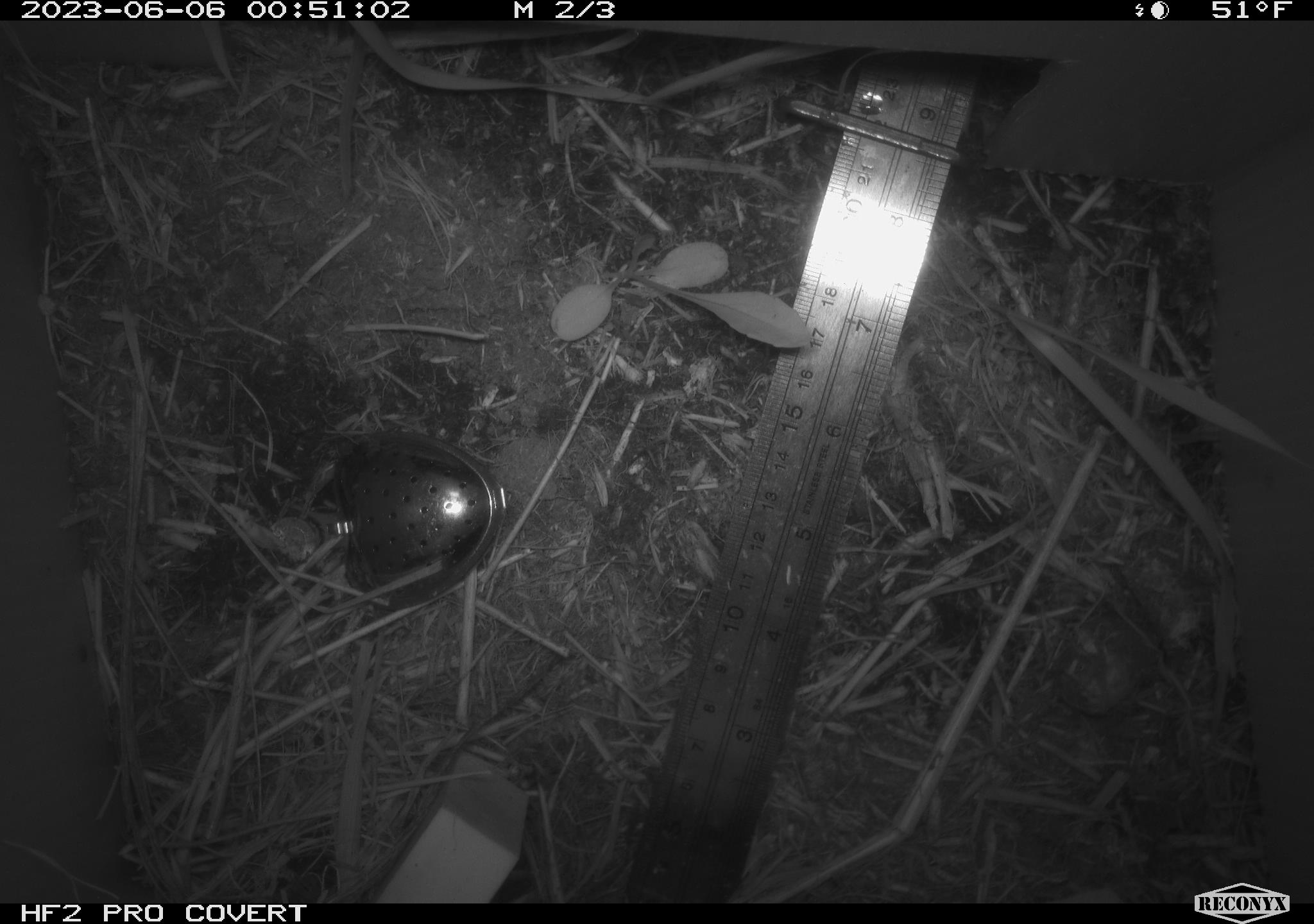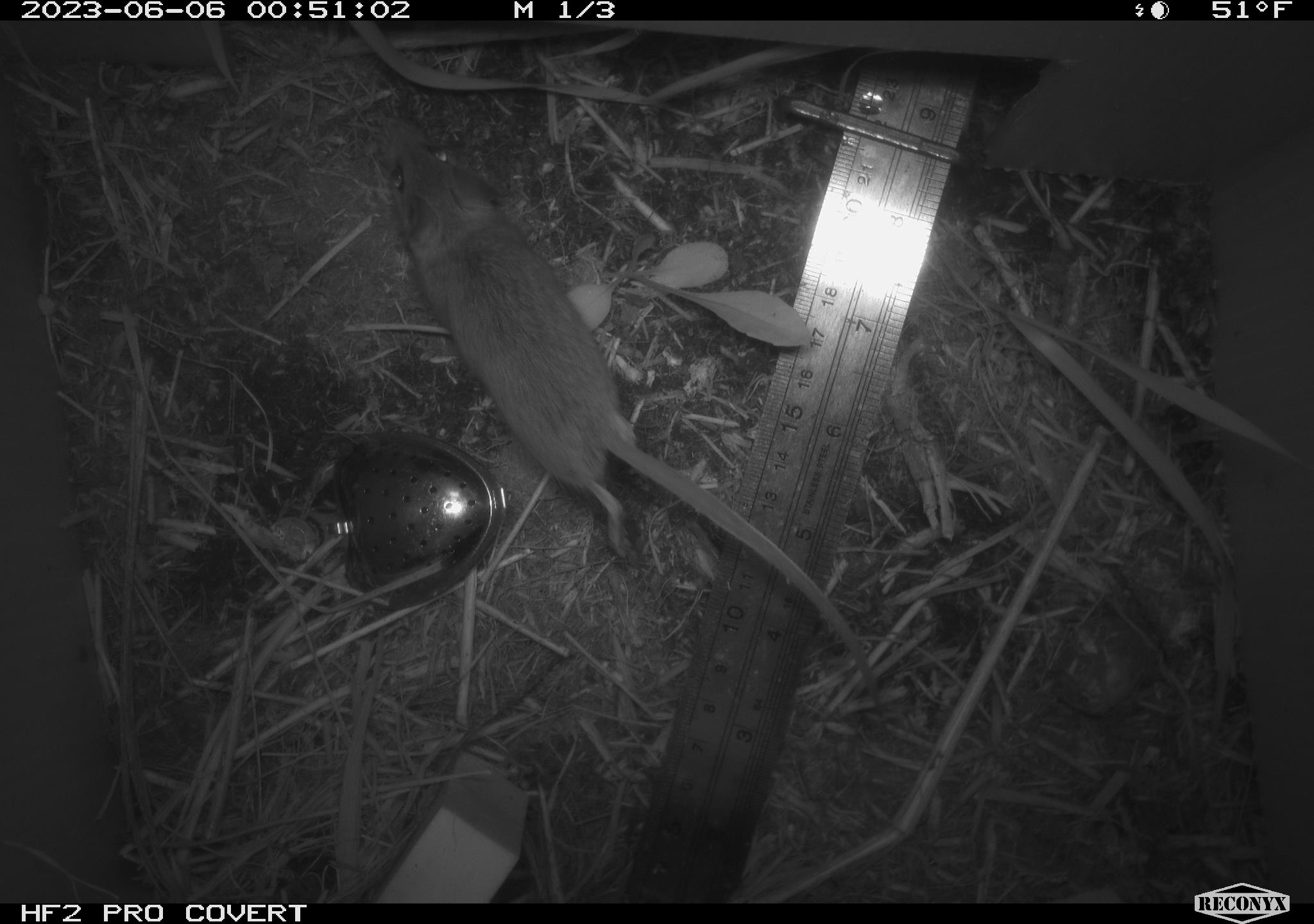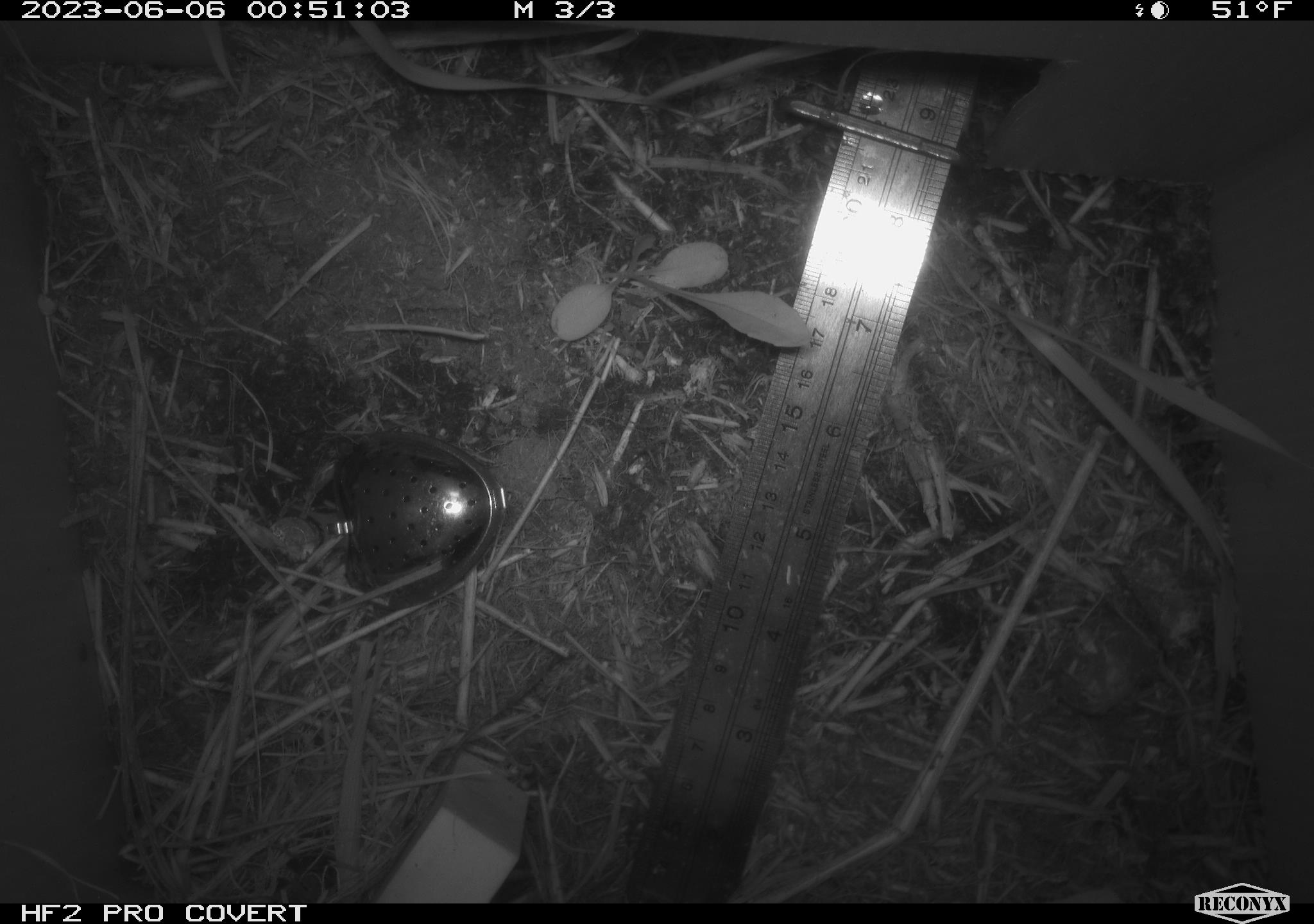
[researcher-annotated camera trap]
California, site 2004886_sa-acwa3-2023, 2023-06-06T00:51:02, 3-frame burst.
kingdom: Animalia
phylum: Chordata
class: Mammalia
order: Rodentia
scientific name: Rodentia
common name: mouse species